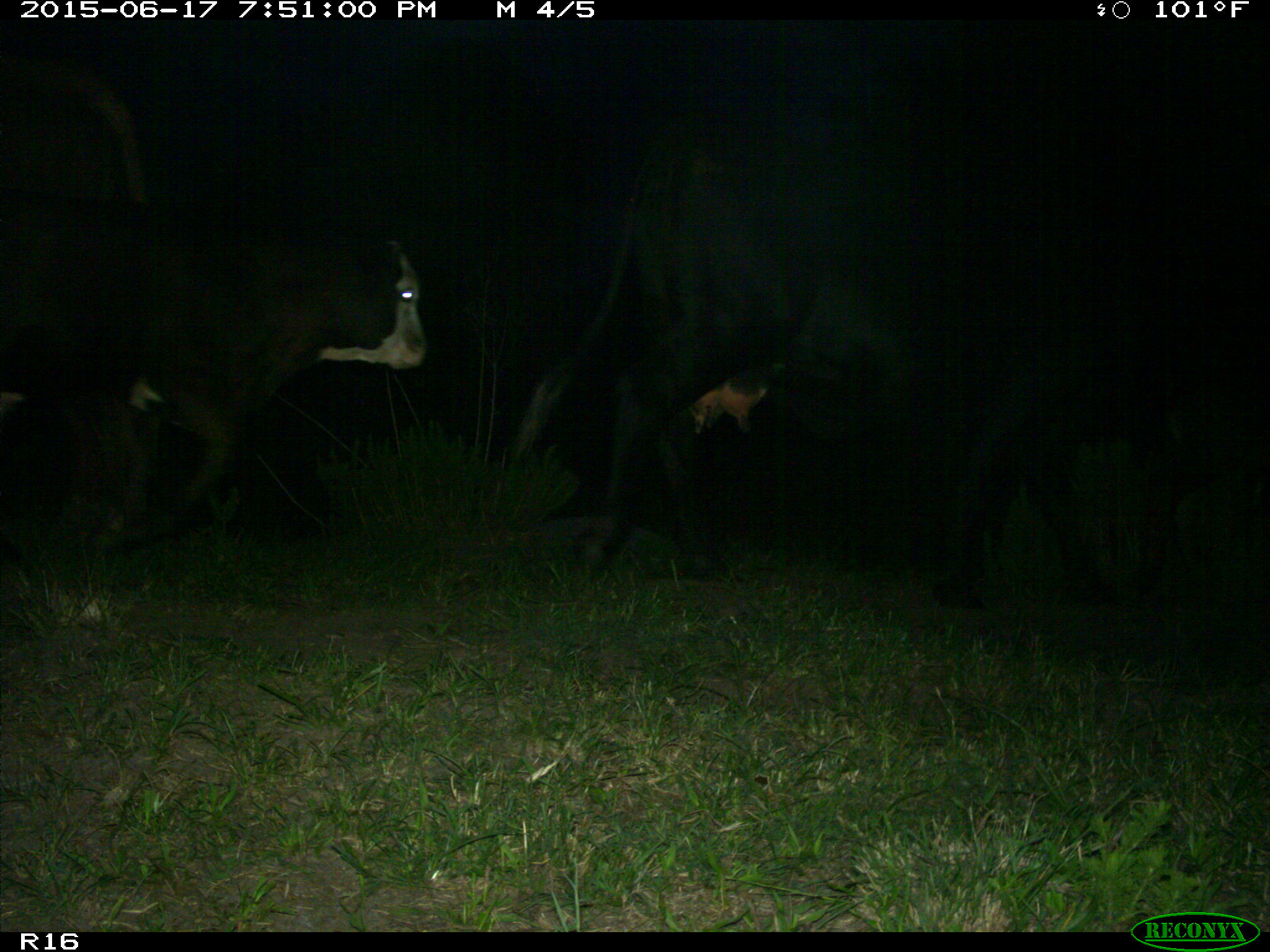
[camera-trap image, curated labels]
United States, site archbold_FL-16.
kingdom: Animalia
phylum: Chordata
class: Mammalia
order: Artiodactyla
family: Bovidae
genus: Bos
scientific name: Bos taurus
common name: domestic cow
Bos taurus (domestic cow).